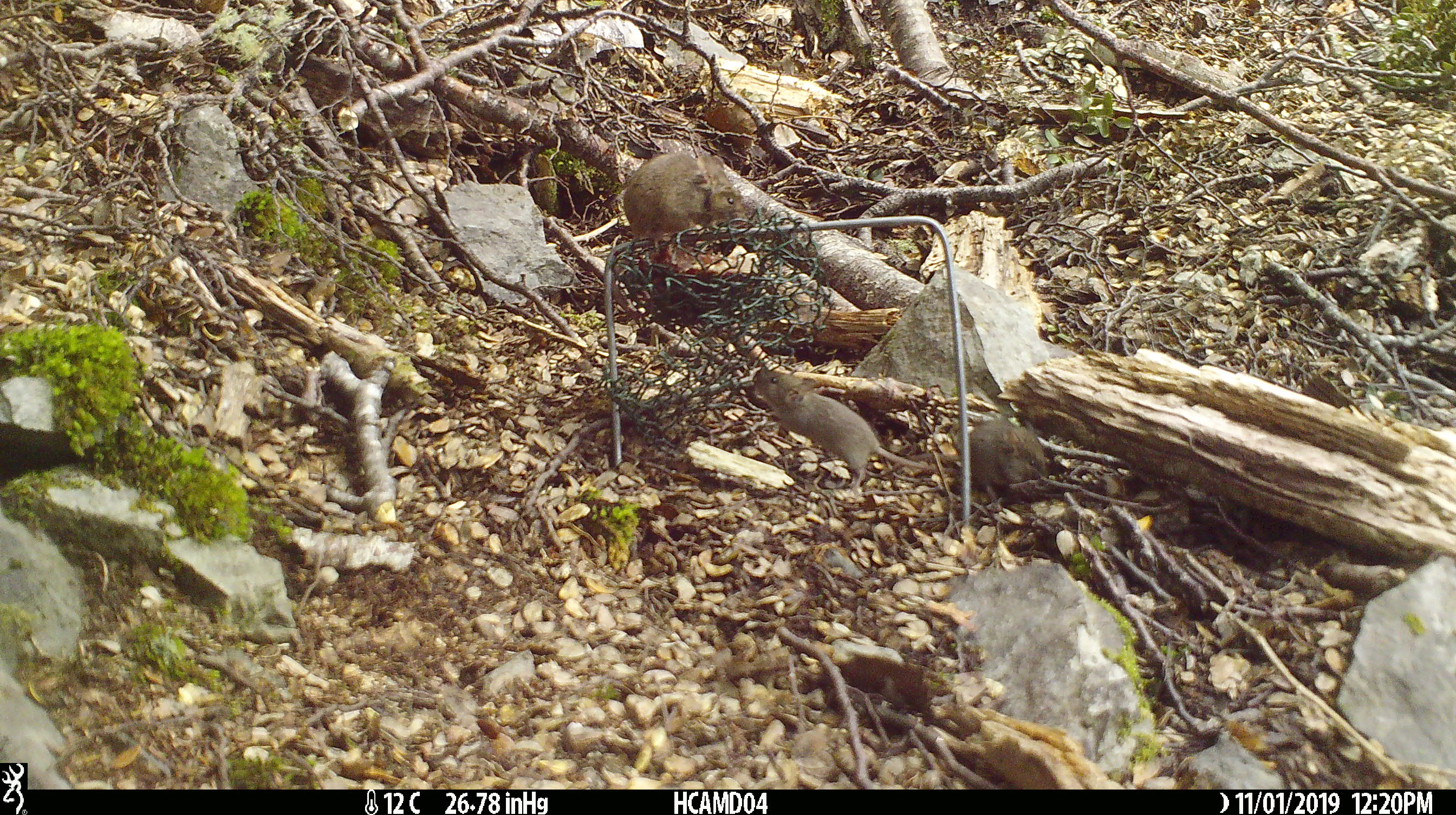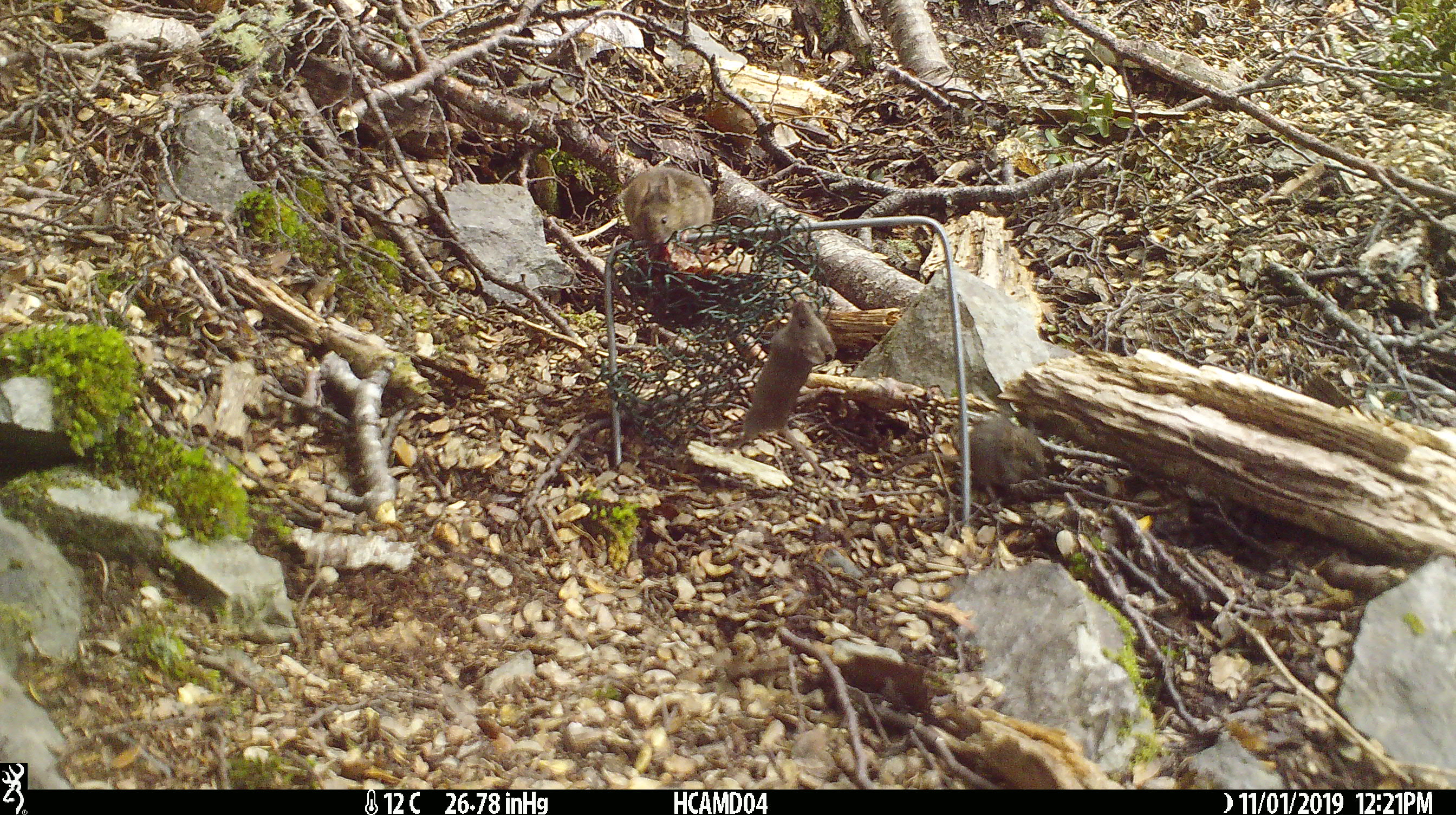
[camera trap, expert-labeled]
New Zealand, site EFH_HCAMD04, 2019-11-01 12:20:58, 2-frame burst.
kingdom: Animalia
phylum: Chordata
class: Mammalia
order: Rodentia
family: Muridae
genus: Mus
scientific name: Mus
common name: mouse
Mouse (Mus).